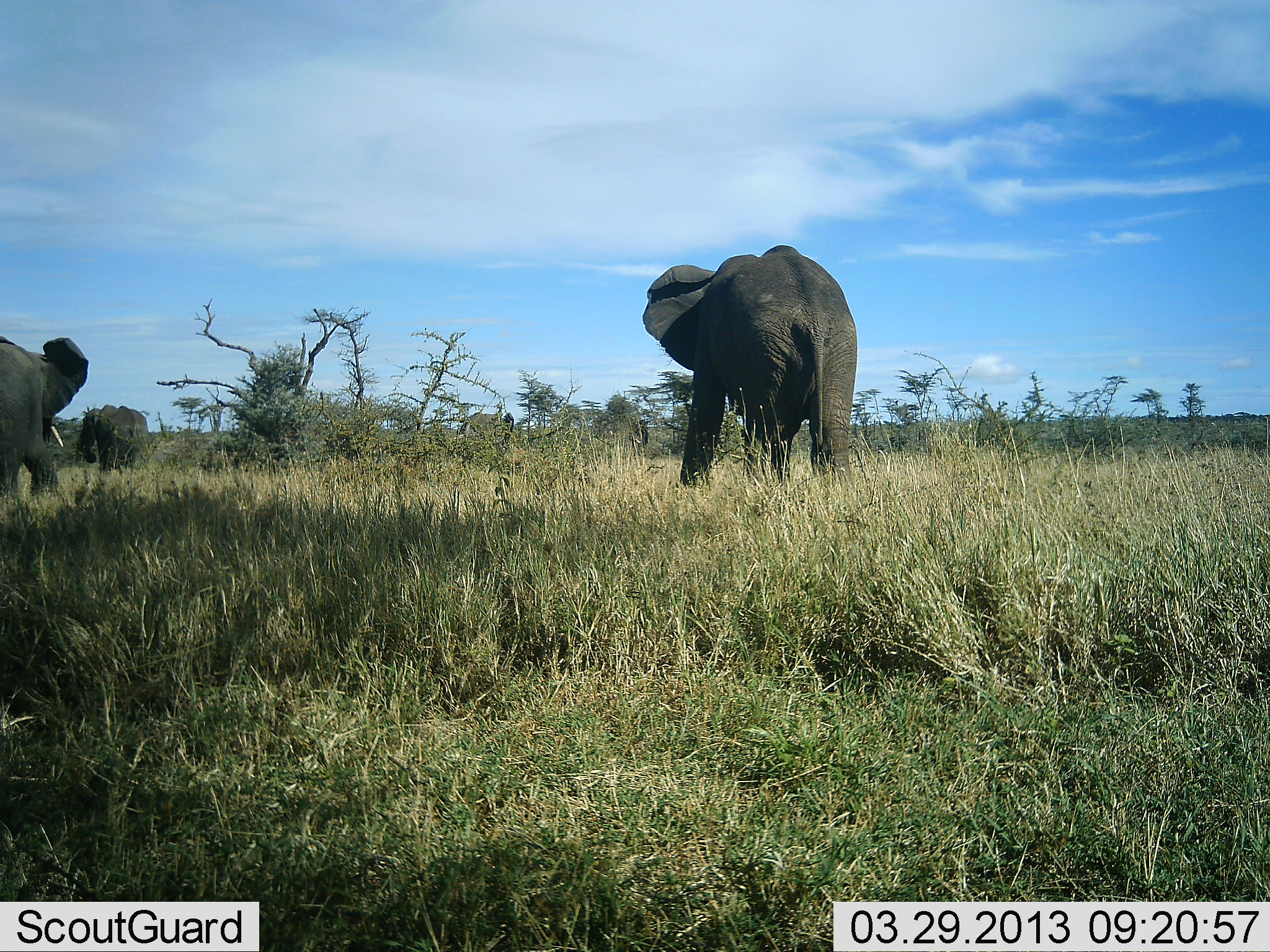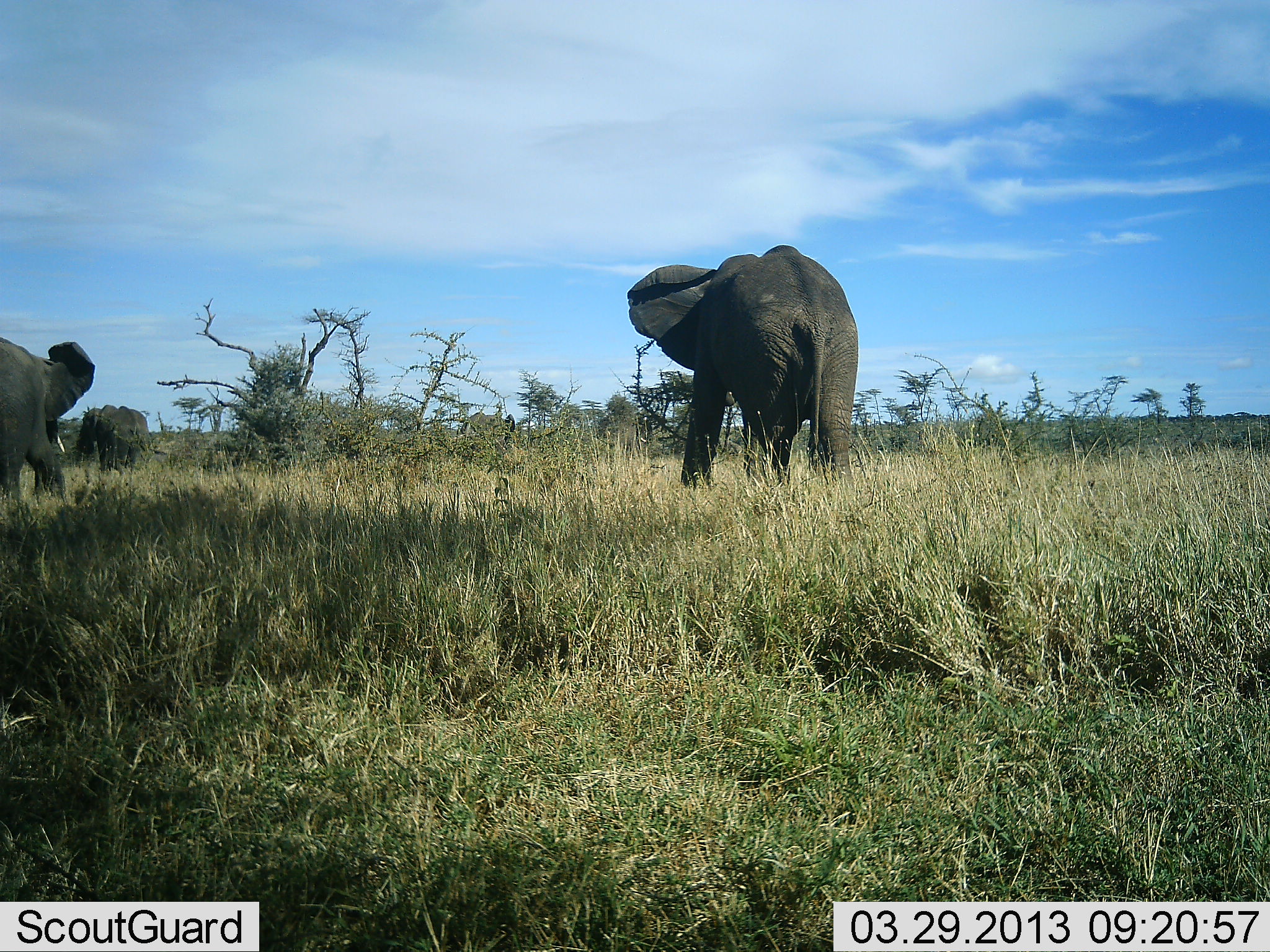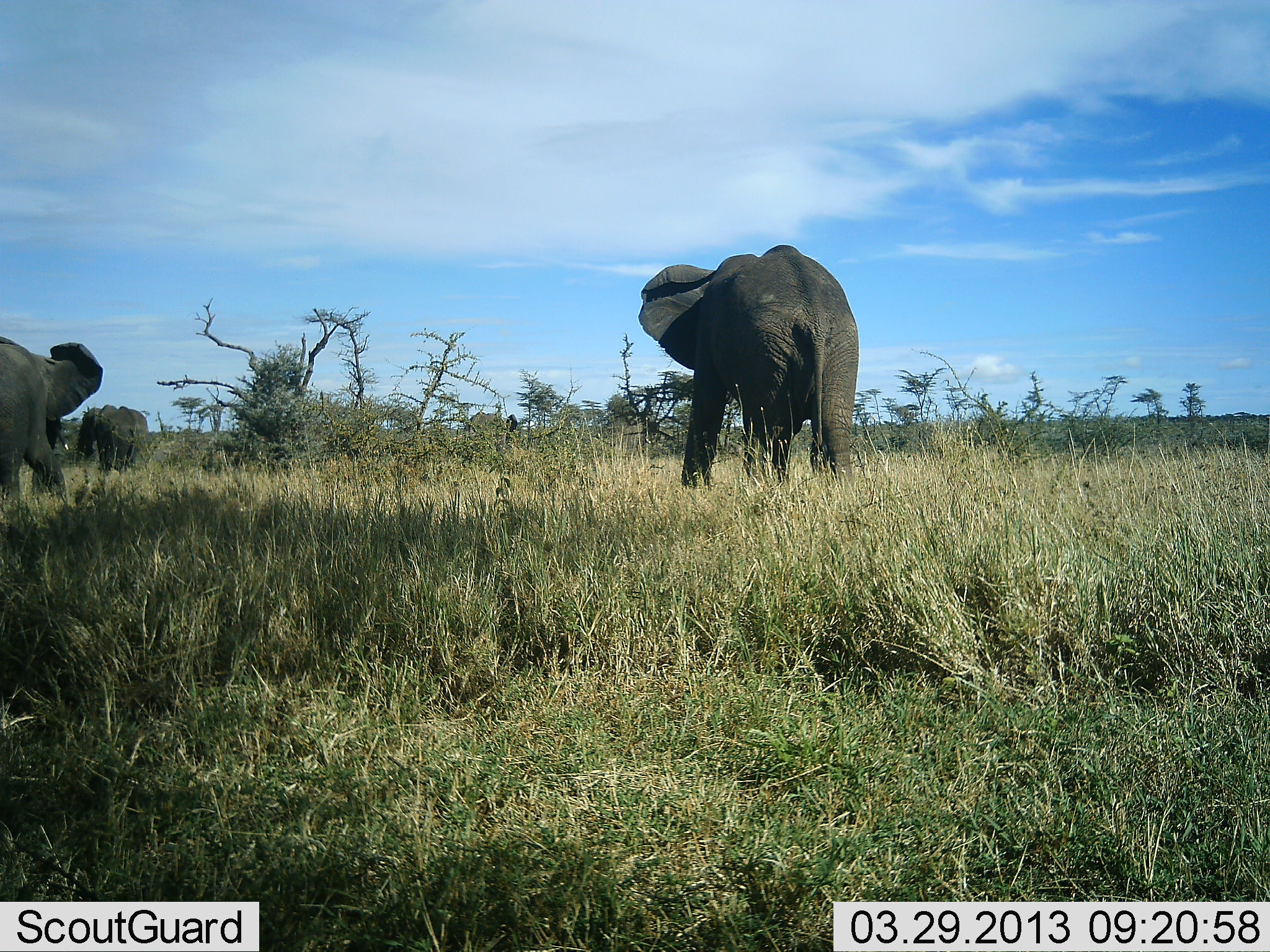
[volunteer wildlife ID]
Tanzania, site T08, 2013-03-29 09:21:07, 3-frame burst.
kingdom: Animalia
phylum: Chordata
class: Mammalia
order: Proboscidea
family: Elephantidae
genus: Loxodonta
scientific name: Loxodonta africana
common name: african bush elephant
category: elephant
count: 3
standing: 68%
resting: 0%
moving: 26%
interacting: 0%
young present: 0%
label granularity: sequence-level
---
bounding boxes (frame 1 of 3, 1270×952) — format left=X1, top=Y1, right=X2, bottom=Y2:
animal: left=641, top=243, right=860, bottom=490; left=0, top=336, right=89, bottom=501; left=79, top=405, right=150, bottom=476; left=458, top=411, right=515, bottom=450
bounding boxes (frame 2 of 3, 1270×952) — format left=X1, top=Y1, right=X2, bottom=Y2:
animal: left=626, top=244, right=860, bottom=494; left=0, top=335, right=96, bottom=508; left=78, top=404, right=168, bottom=475; left=459, top=412, right=517, bottom=454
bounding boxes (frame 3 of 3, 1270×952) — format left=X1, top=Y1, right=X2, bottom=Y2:
animal: left=636, top=243, right=861, bottom=493; left=0, top=335, right=104, bottom=511; left=77, top=404, right=152, bottom=474; left=462, top=410, right=520, bottom=452